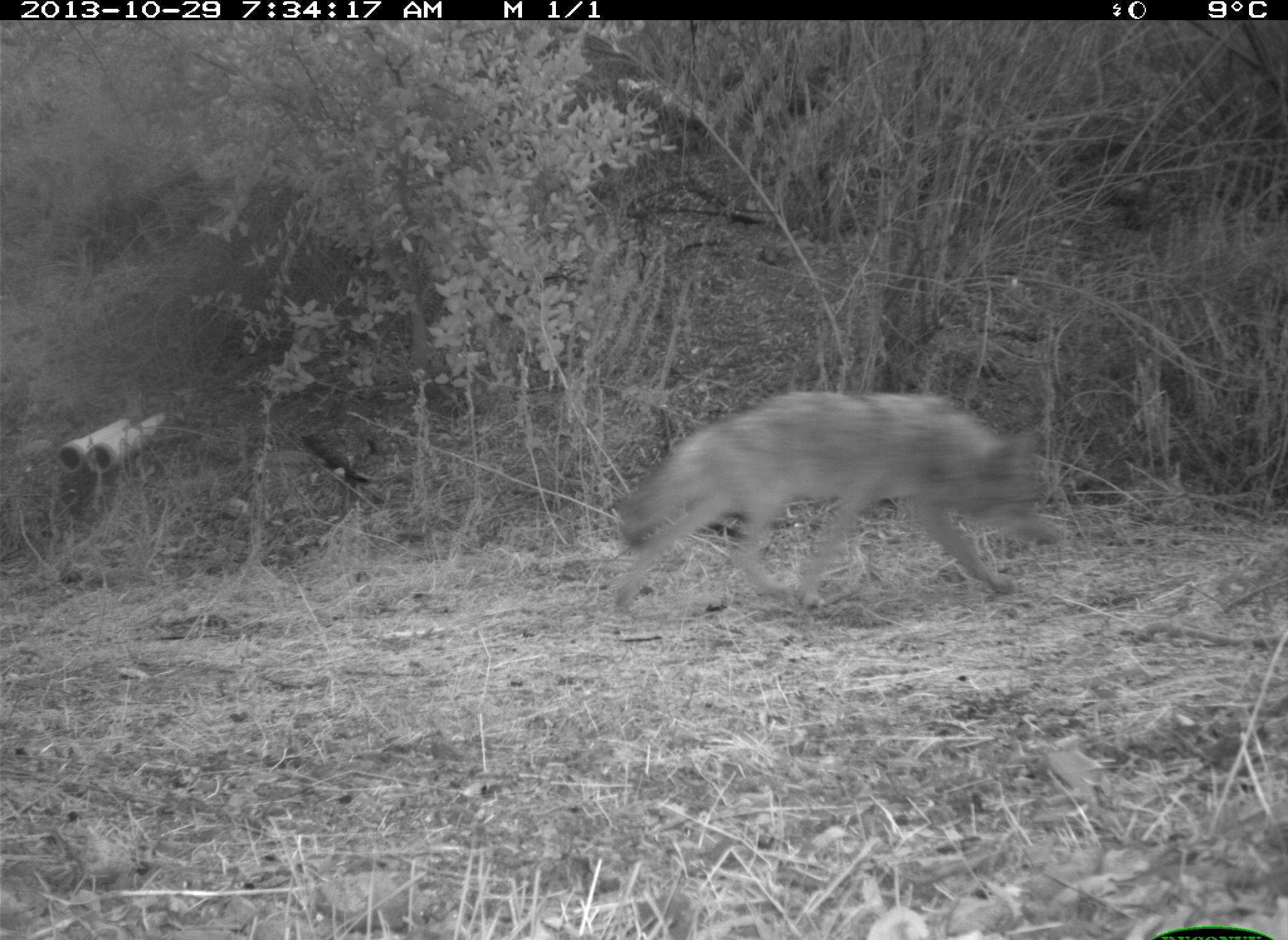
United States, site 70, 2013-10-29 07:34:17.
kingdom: Animalia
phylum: Chordata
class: Mammalia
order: Carnivora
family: Canidae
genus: Canis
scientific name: Canis latrans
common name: coyote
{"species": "coyote (Canis latrans)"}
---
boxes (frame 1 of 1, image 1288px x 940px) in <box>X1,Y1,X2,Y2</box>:
coyote: <box>609,389,1061,618</box>